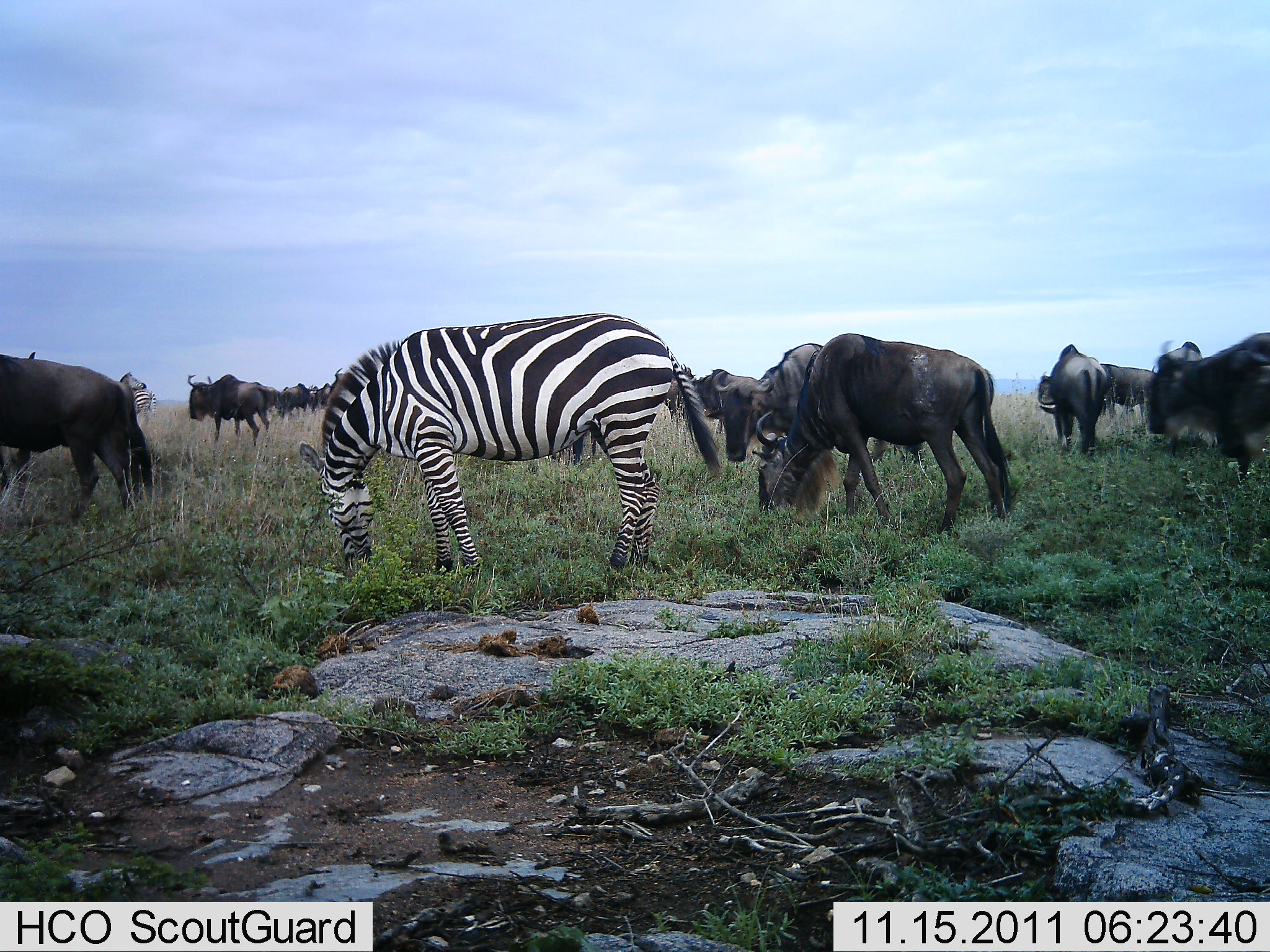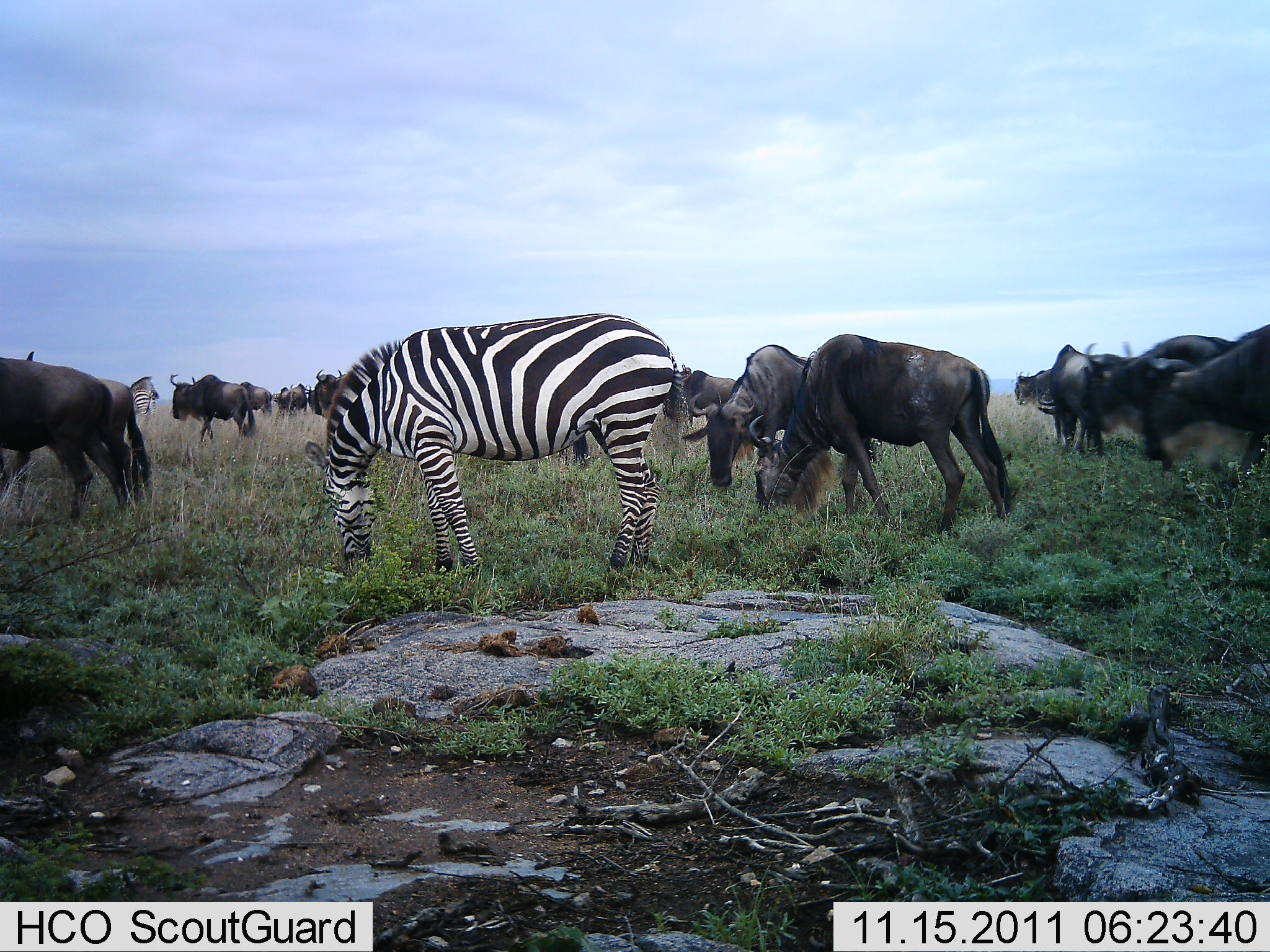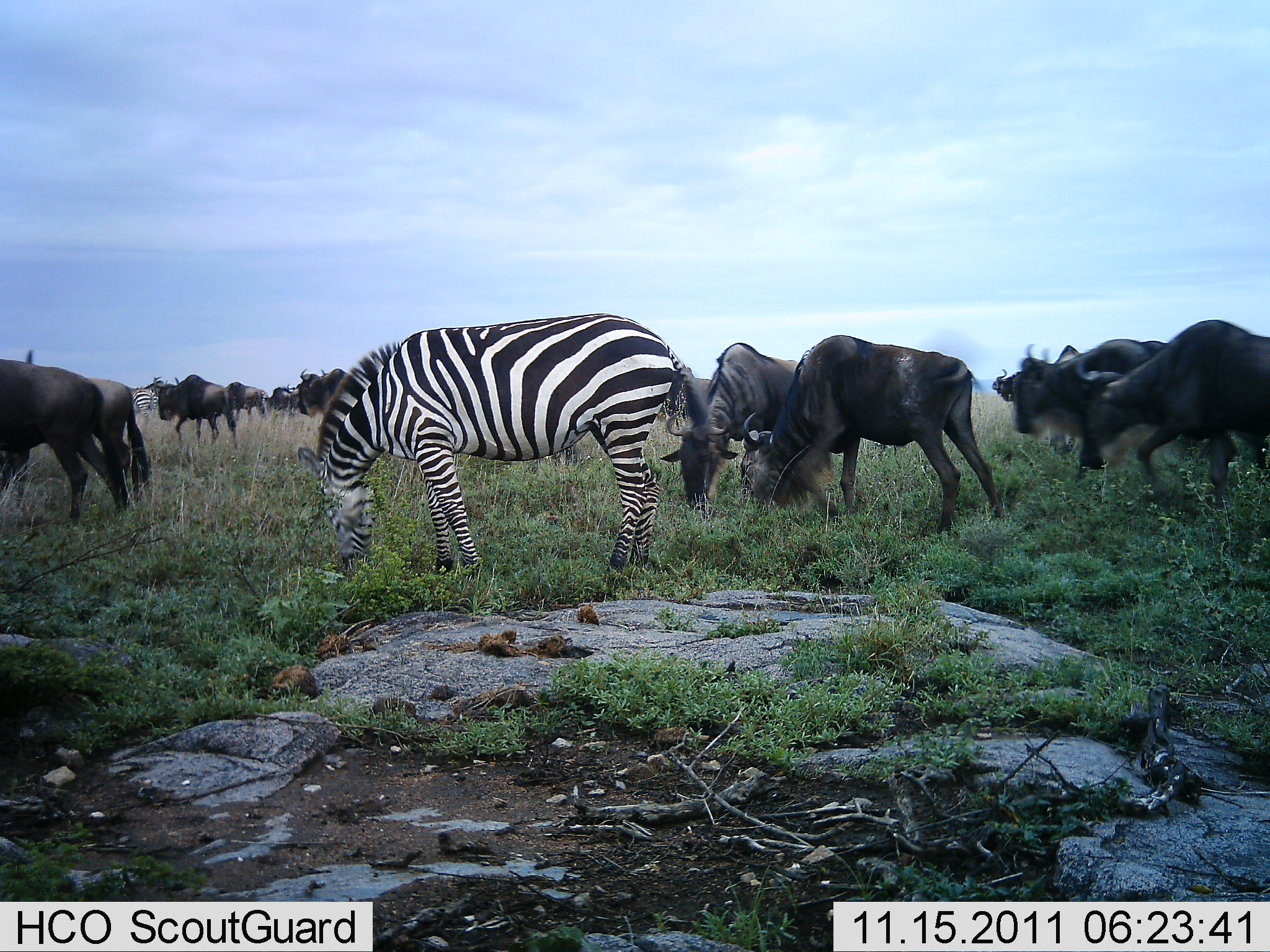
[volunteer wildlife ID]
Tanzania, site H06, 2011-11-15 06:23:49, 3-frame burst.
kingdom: Animalia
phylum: Chordata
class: Mammalia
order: Artiodactyla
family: Bovidae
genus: Connochaetes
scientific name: Connochaetes taurinus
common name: blue wildebeest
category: wildebeest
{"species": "wildebeest (blue wildebeest) (Connochaetes taurinus)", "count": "11-50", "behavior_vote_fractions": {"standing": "23%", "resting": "8%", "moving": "46%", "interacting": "0%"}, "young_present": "0%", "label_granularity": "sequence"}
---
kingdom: Animalia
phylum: Chordata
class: Mammalia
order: Perissodactyla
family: Equidae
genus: Equus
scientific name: Equus quagga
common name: plains zebra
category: zebra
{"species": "zebra (plains zebra) (Equus quagga)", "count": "1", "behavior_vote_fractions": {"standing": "23%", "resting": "0%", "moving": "0%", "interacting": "0%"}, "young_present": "0%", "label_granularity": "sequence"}